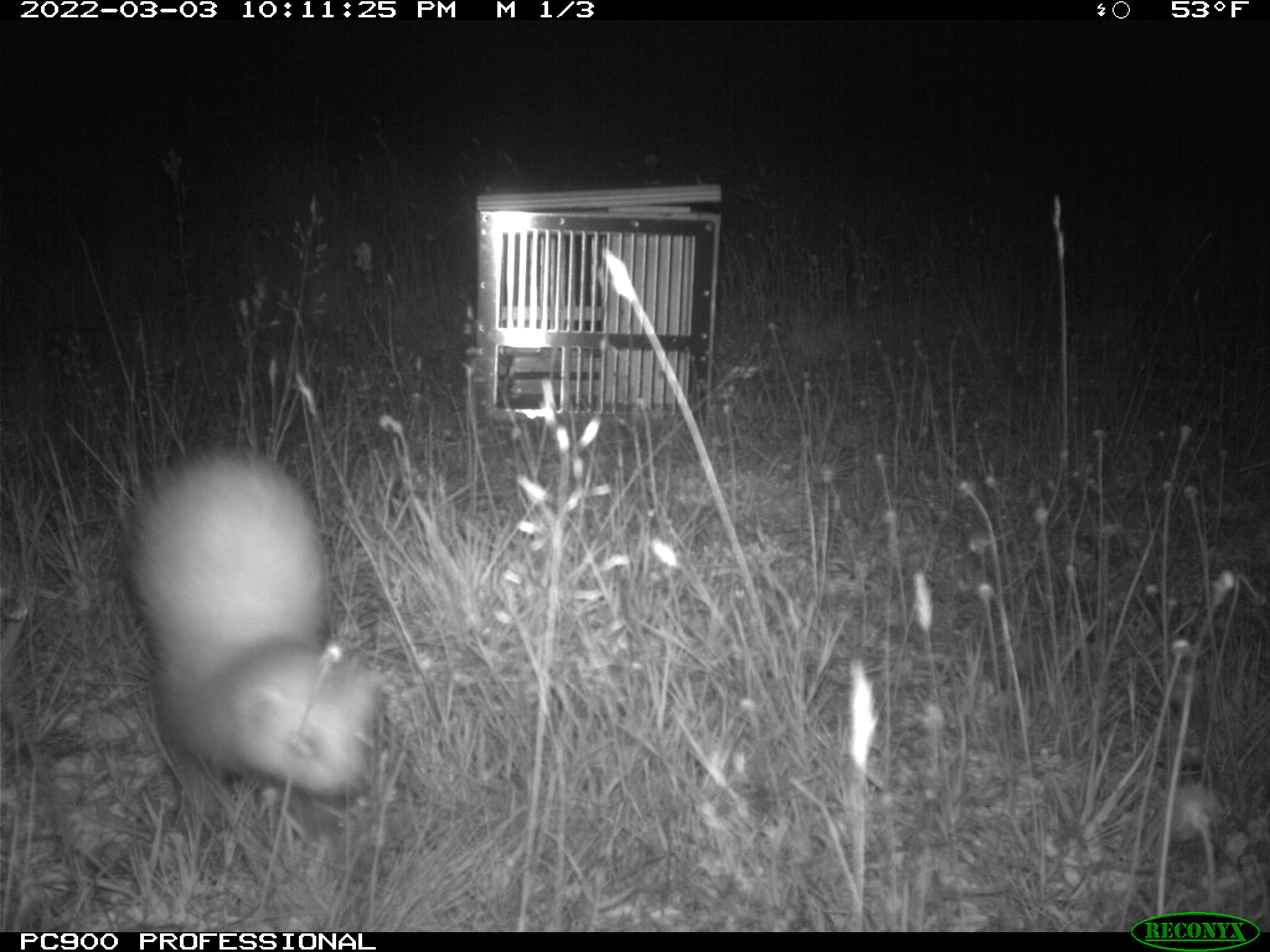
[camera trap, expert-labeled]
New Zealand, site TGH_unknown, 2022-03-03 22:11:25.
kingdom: Animalia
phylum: Chordata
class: Mammalia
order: Carnivora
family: Mustelidae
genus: Mustela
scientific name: Mustela furo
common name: ferret